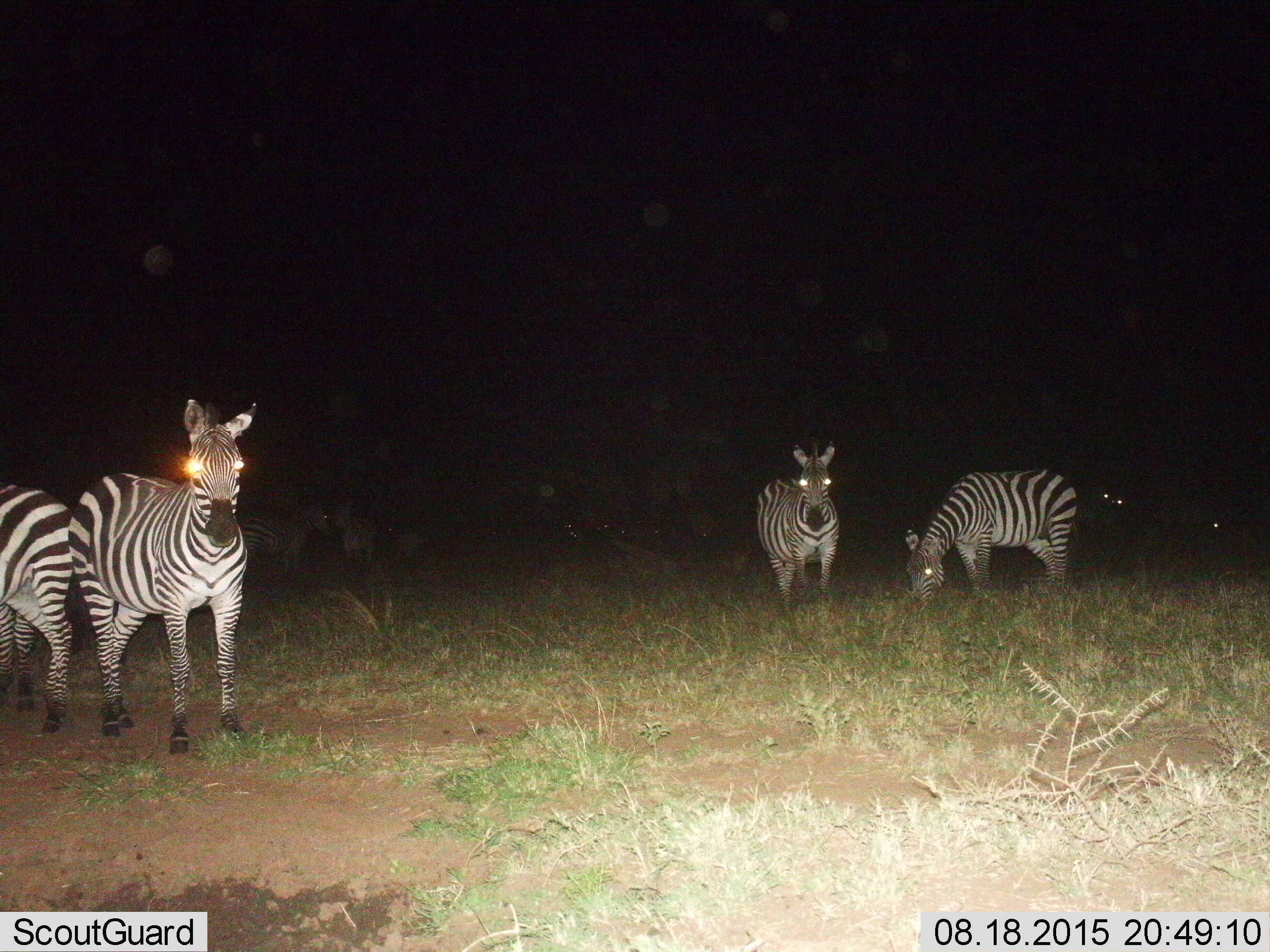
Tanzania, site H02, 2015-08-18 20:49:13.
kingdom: Animalia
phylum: Chordata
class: Mammalia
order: Perissodactyla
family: Equidae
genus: Equus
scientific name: Equus quagga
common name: plains zebra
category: zebra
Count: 7.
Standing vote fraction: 100%.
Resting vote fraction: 10%.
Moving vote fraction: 10%.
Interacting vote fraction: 10%.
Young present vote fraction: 10%.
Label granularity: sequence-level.